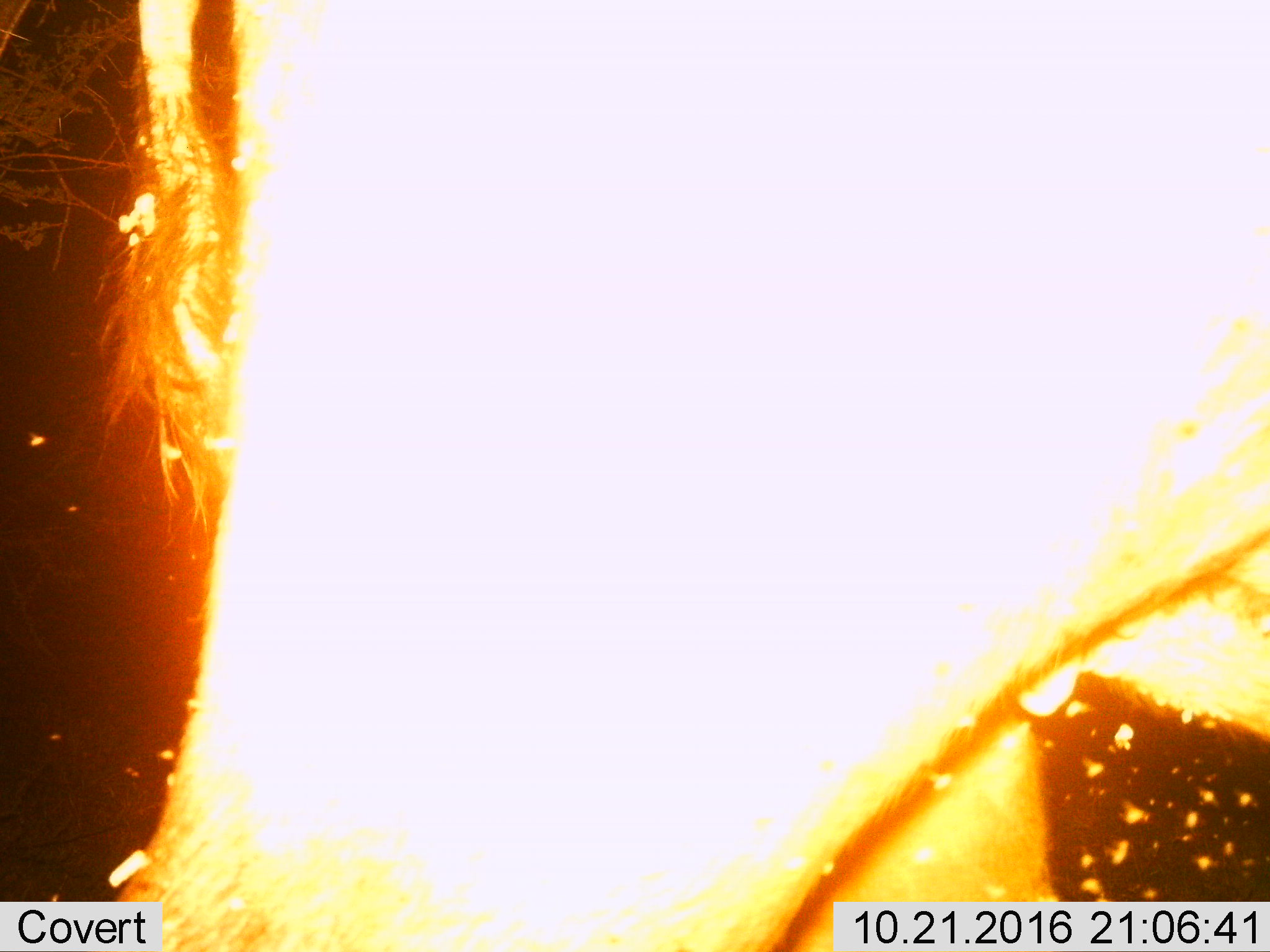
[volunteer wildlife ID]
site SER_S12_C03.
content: unidentified animal